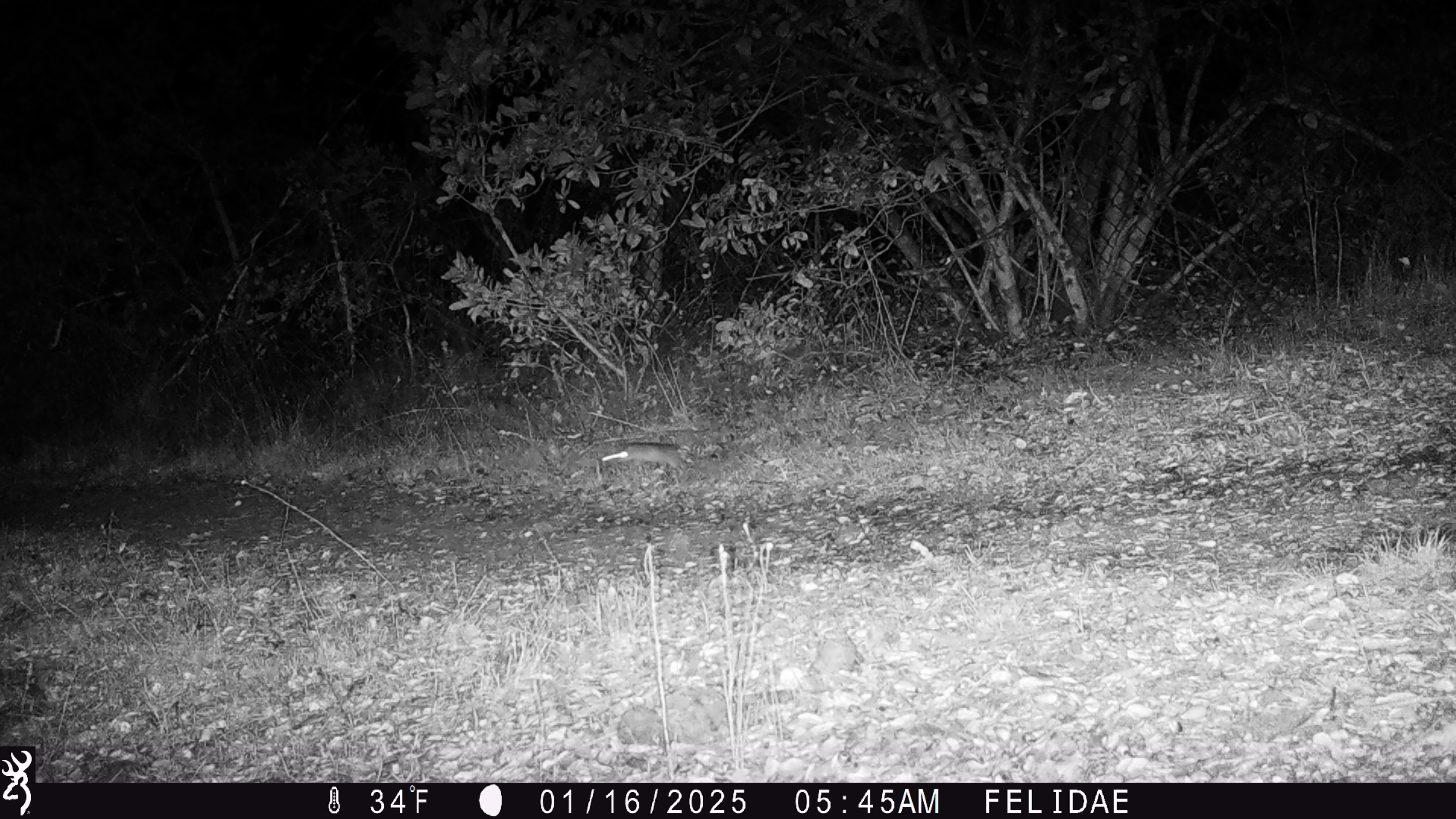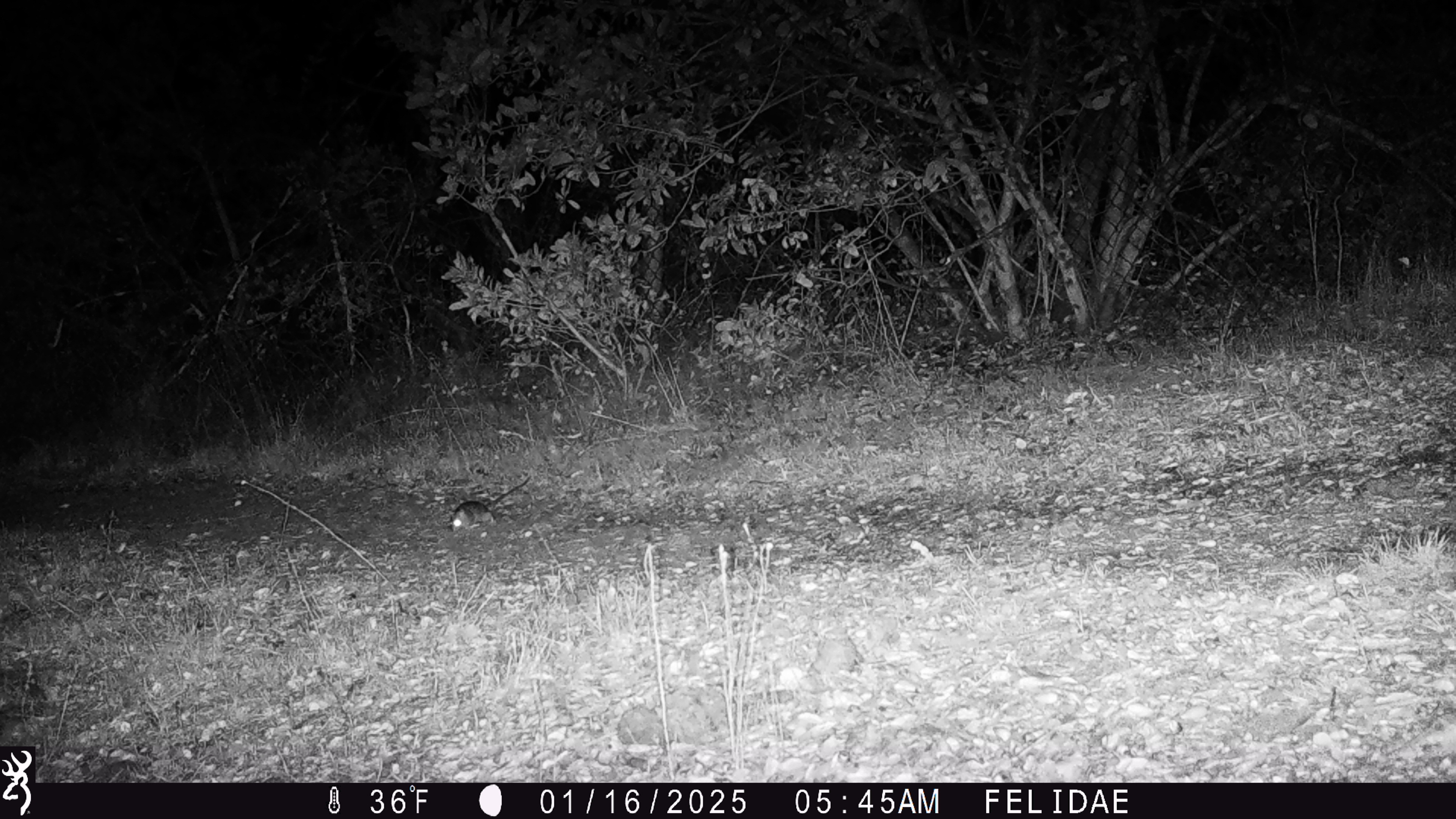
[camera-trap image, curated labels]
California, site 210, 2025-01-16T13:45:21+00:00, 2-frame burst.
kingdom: Animalia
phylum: Chordata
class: Mammalia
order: Rodentia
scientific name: Rodentia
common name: mouse or rat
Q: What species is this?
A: Mouse or rat (Rodentia).